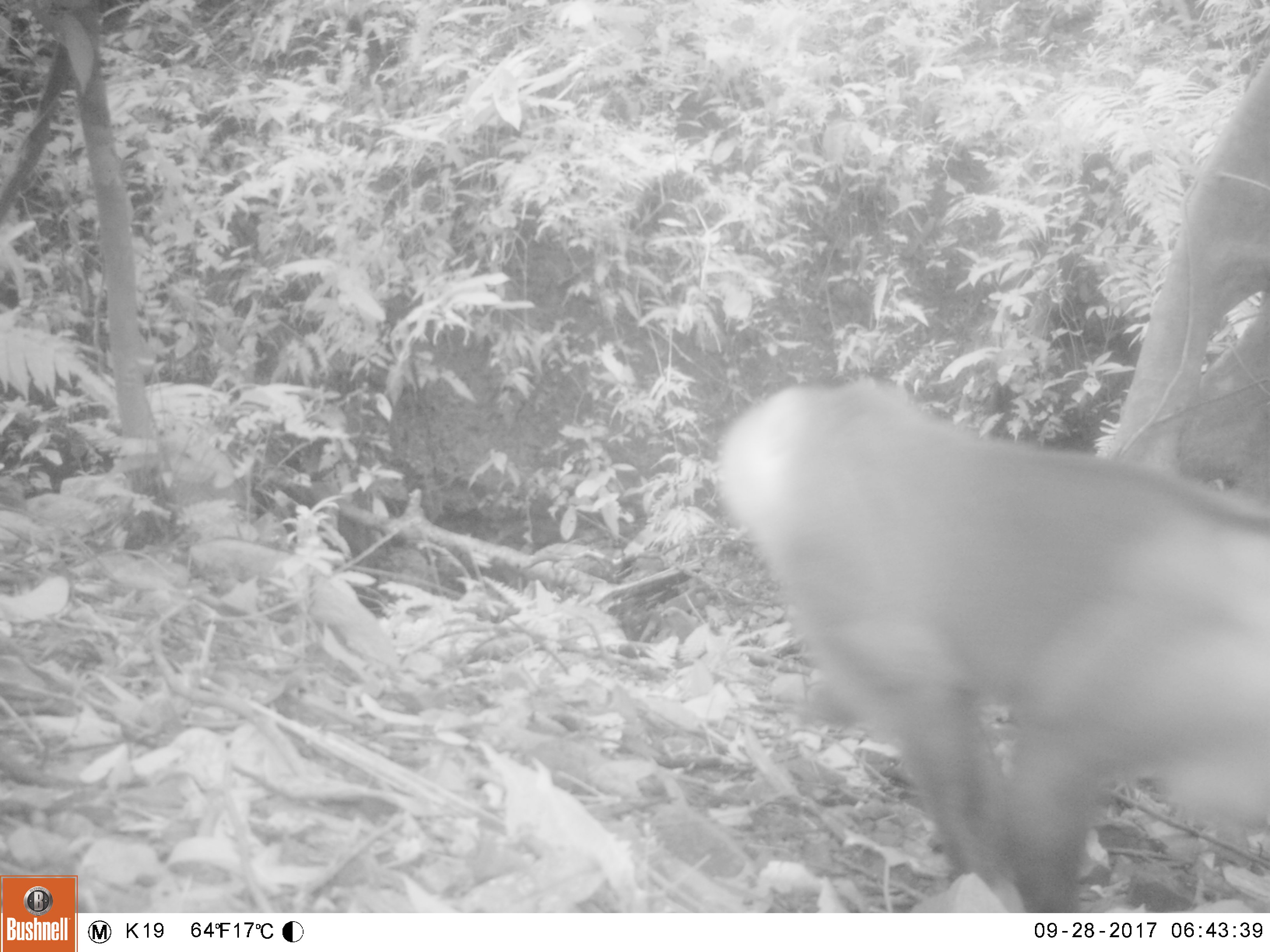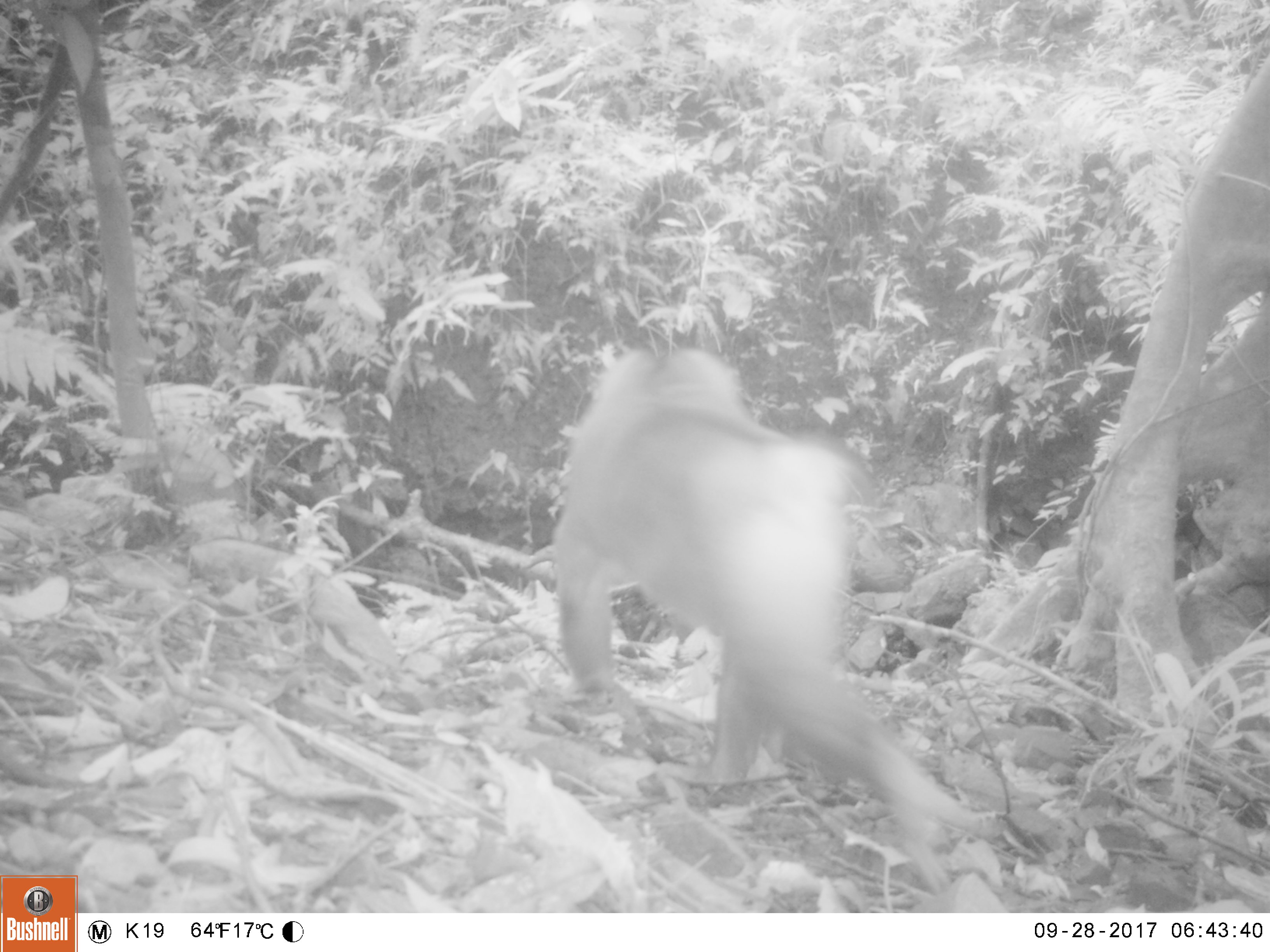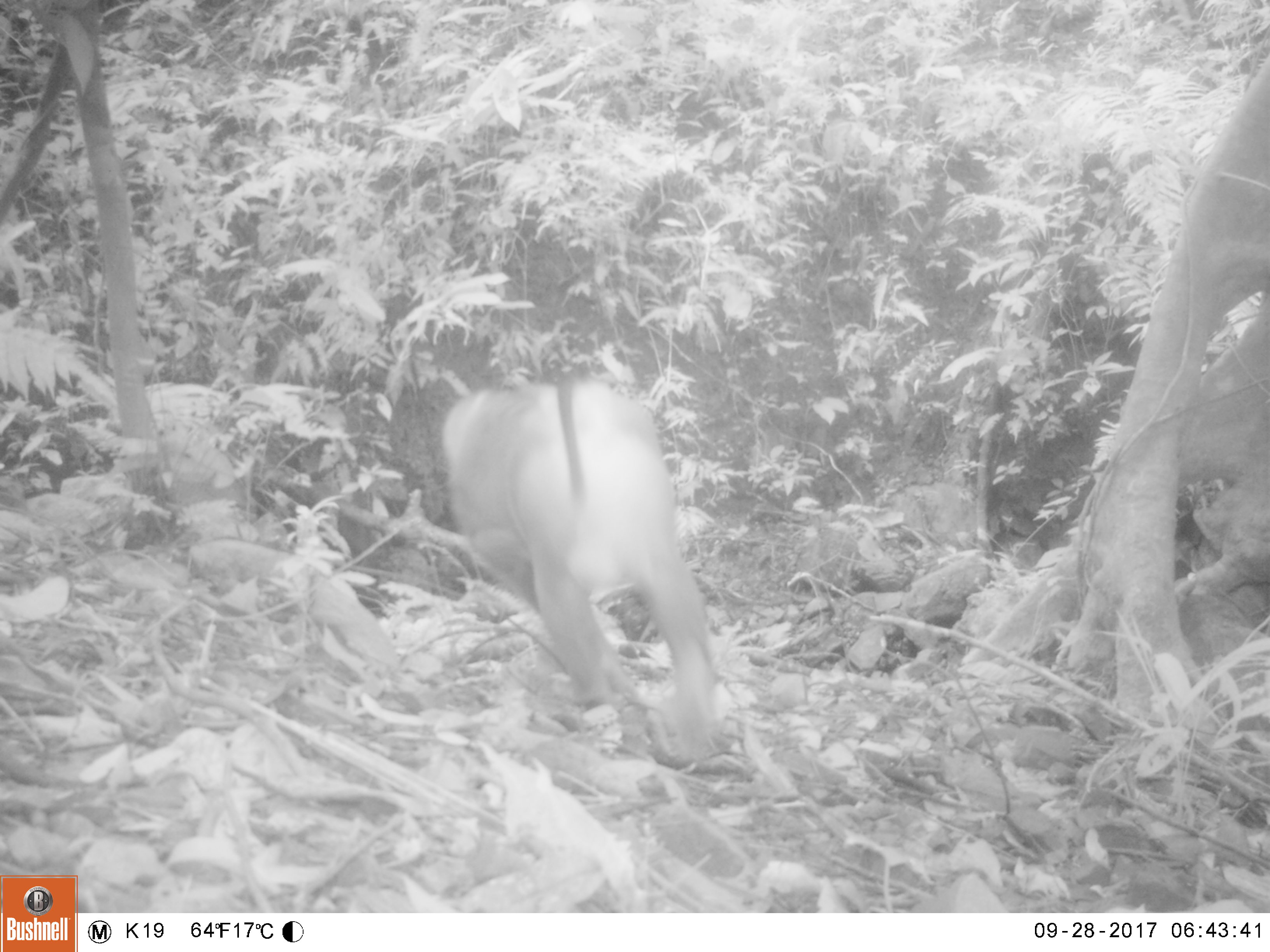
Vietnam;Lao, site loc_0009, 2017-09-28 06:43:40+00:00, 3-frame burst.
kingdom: Animalia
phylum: Chordata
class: Mammalia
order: Primates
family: Cercopithecidae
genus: Macaca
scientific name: Macaca nemestrina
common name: pig-tailed macaque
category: pig tailed macaque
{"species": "pig tailed macaque (pig-tailed macaque) (Macaca nemestrina)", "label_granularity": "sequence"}